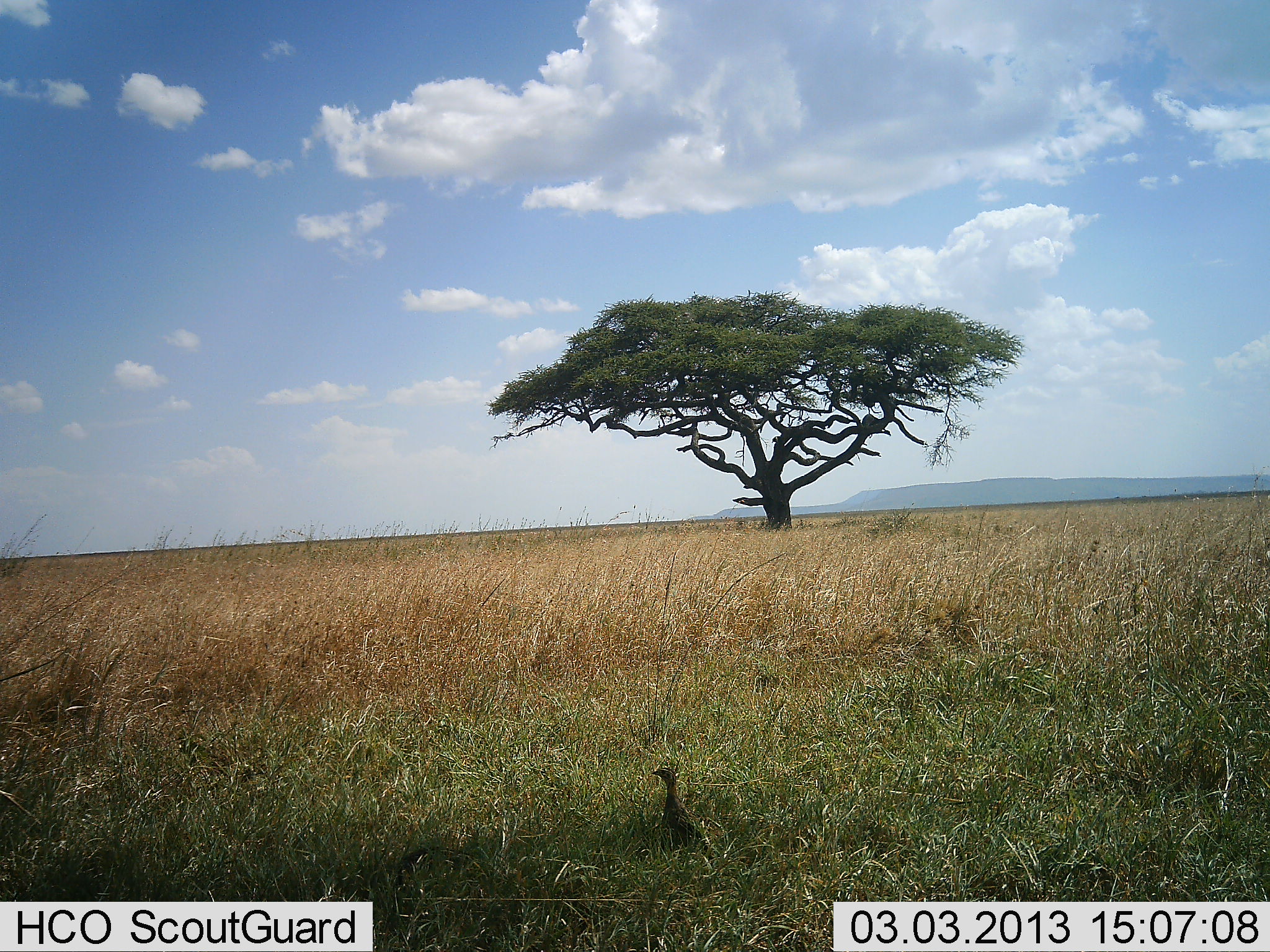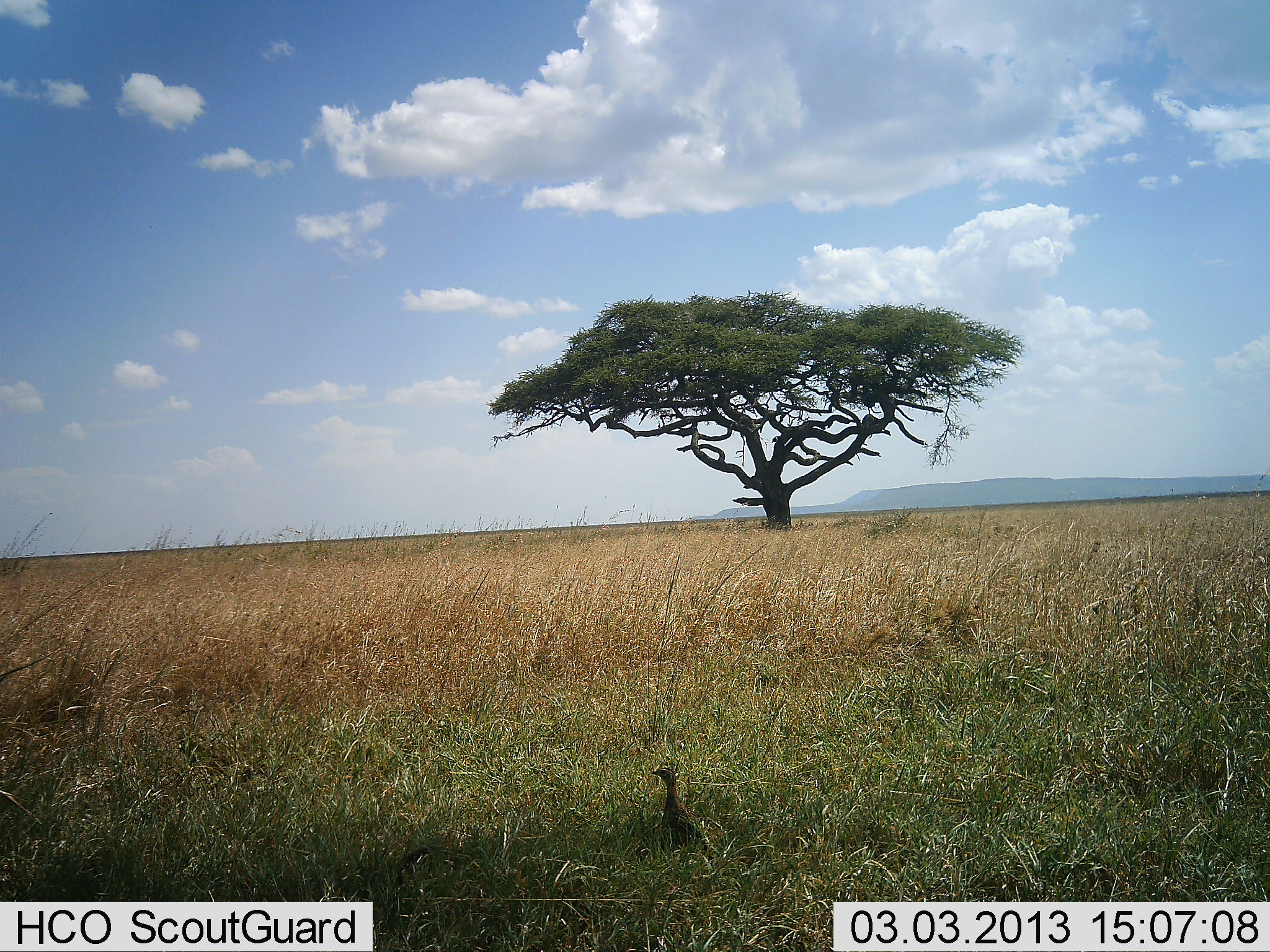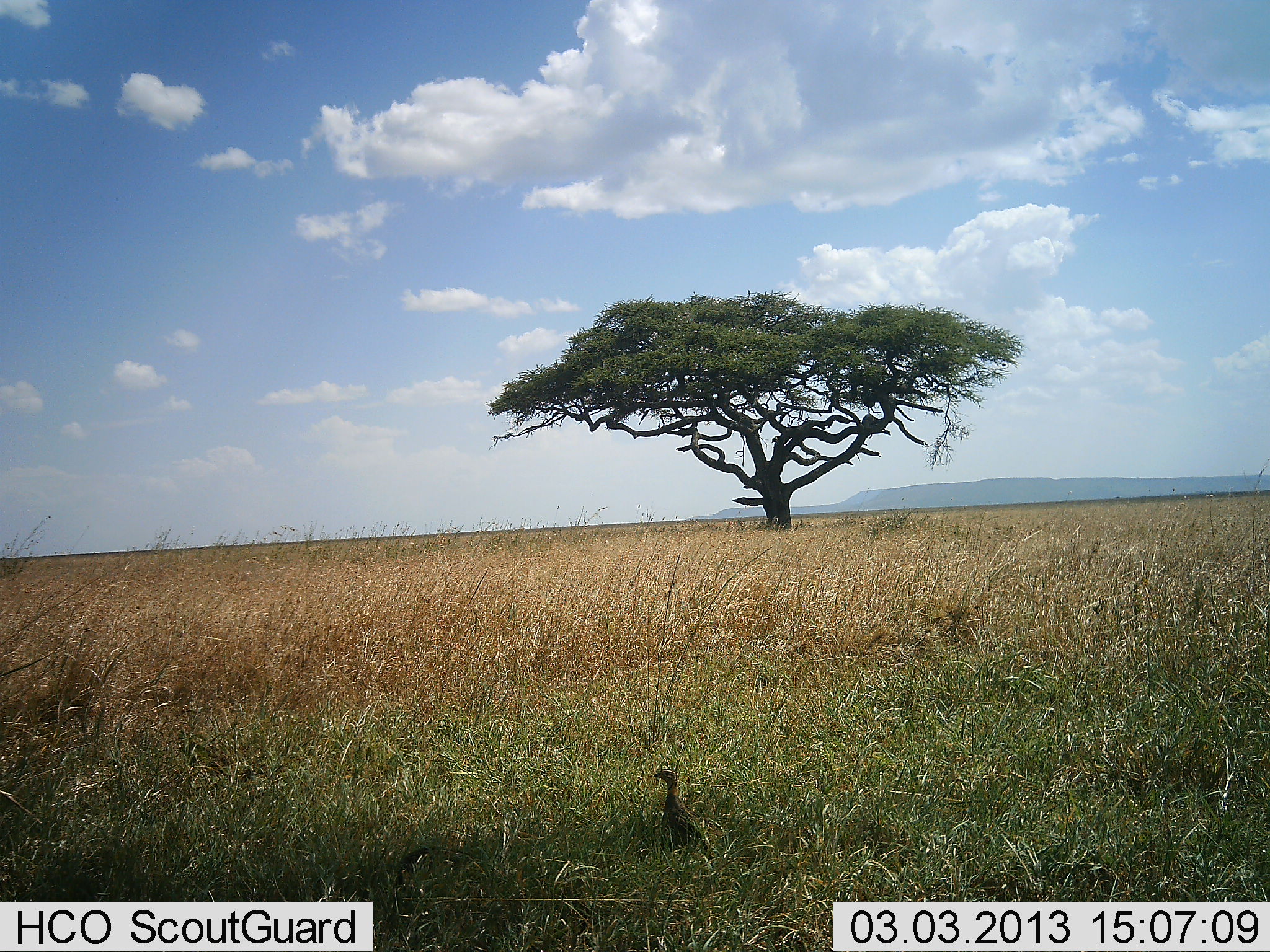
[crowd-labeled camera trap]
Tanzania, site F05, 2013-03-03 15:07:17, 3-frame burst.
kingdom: Animalia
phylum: Chordata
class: Aves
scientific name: Aves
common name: bird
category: otherbird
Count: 1.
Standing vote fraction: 87%.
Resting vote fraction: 13%.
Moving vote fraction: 0%.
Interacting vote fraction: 0%.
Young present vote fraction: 0%.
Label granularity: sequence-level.